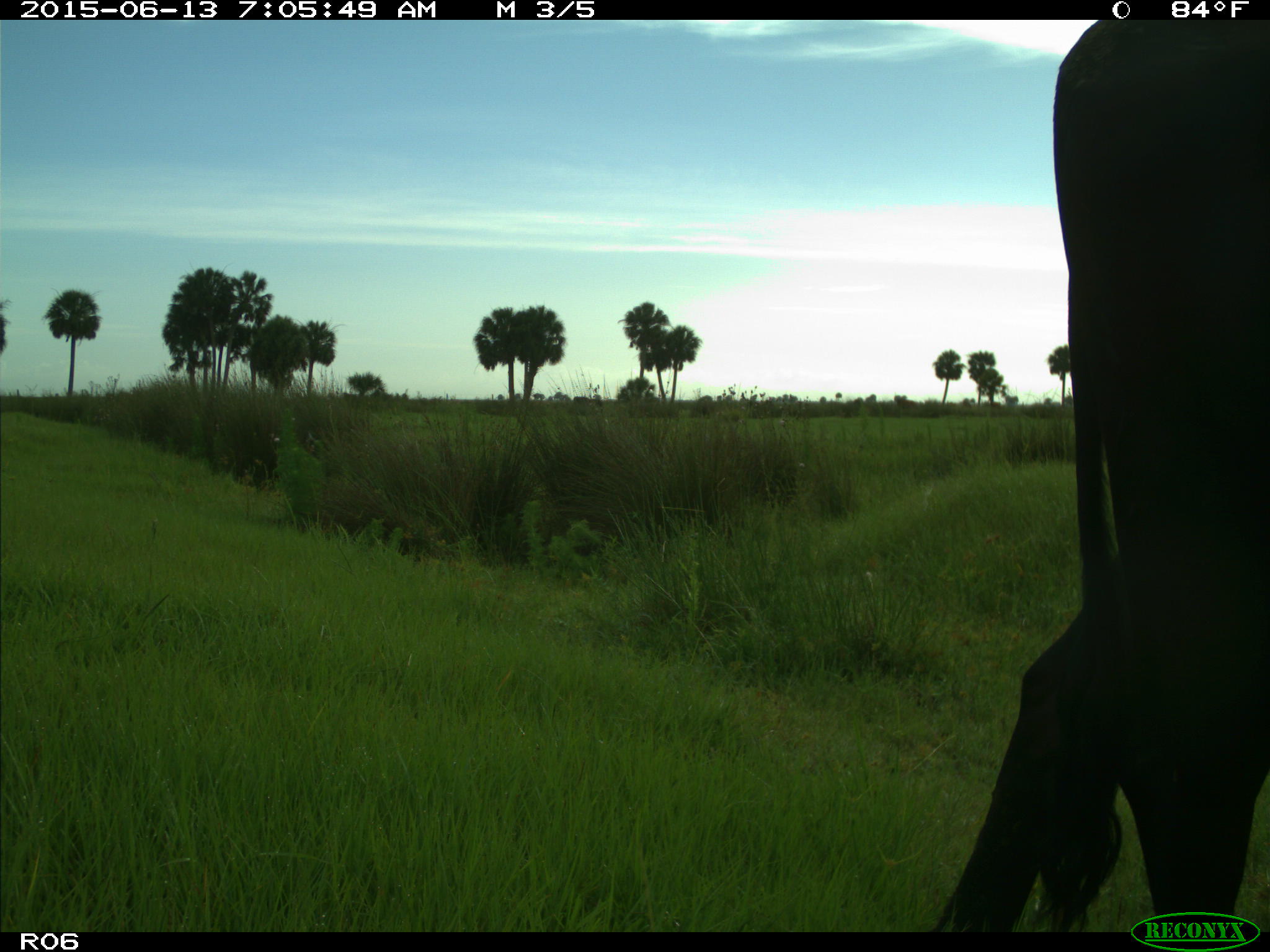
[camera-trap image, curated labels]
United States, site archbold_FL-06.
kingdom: Animalia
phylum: Chordata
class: Mammalia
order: Artiodactyla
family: Bovidae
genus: Bos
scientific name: Bos taurus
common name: domestic cow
Bos taurus (domestic cow).